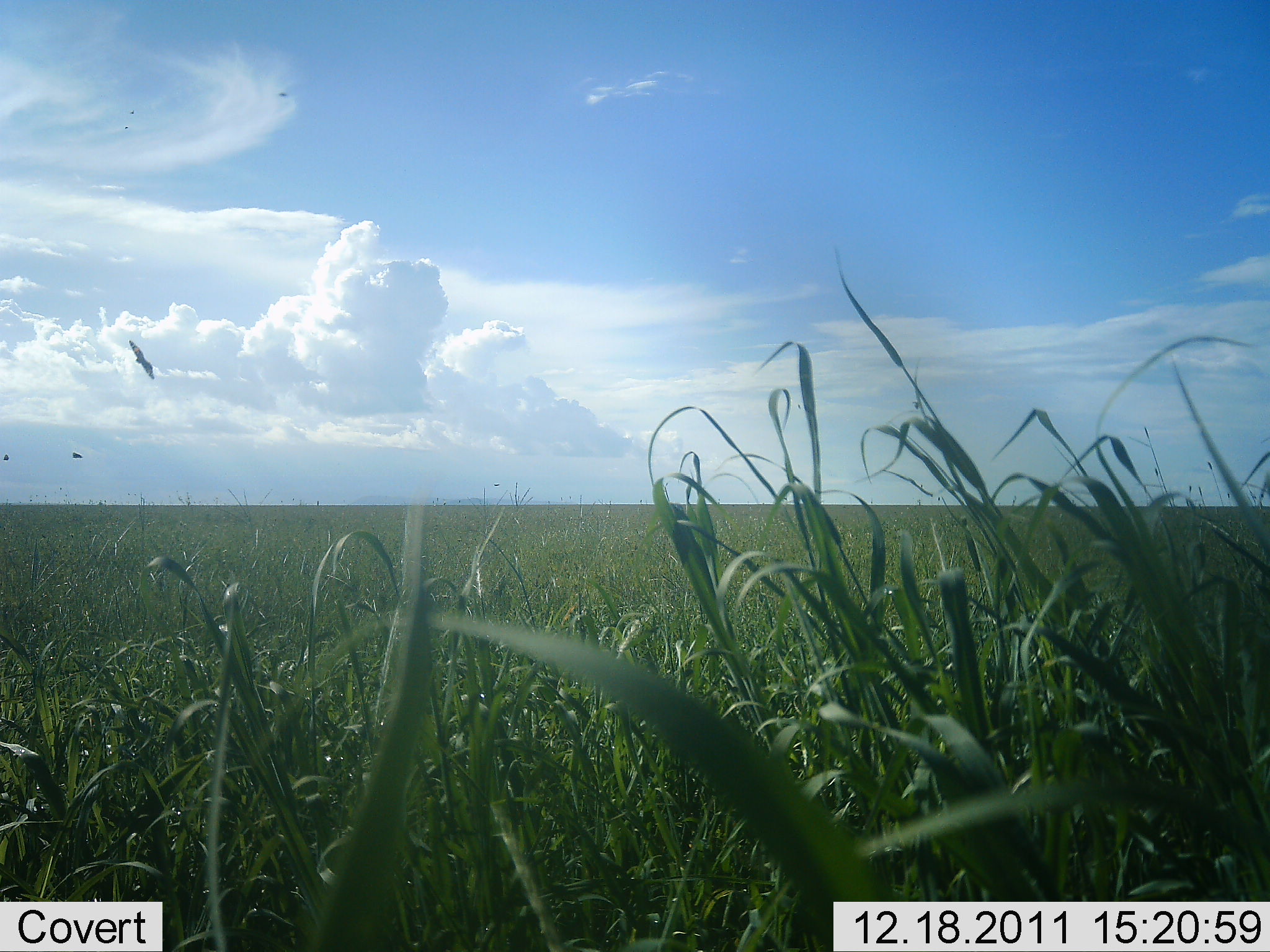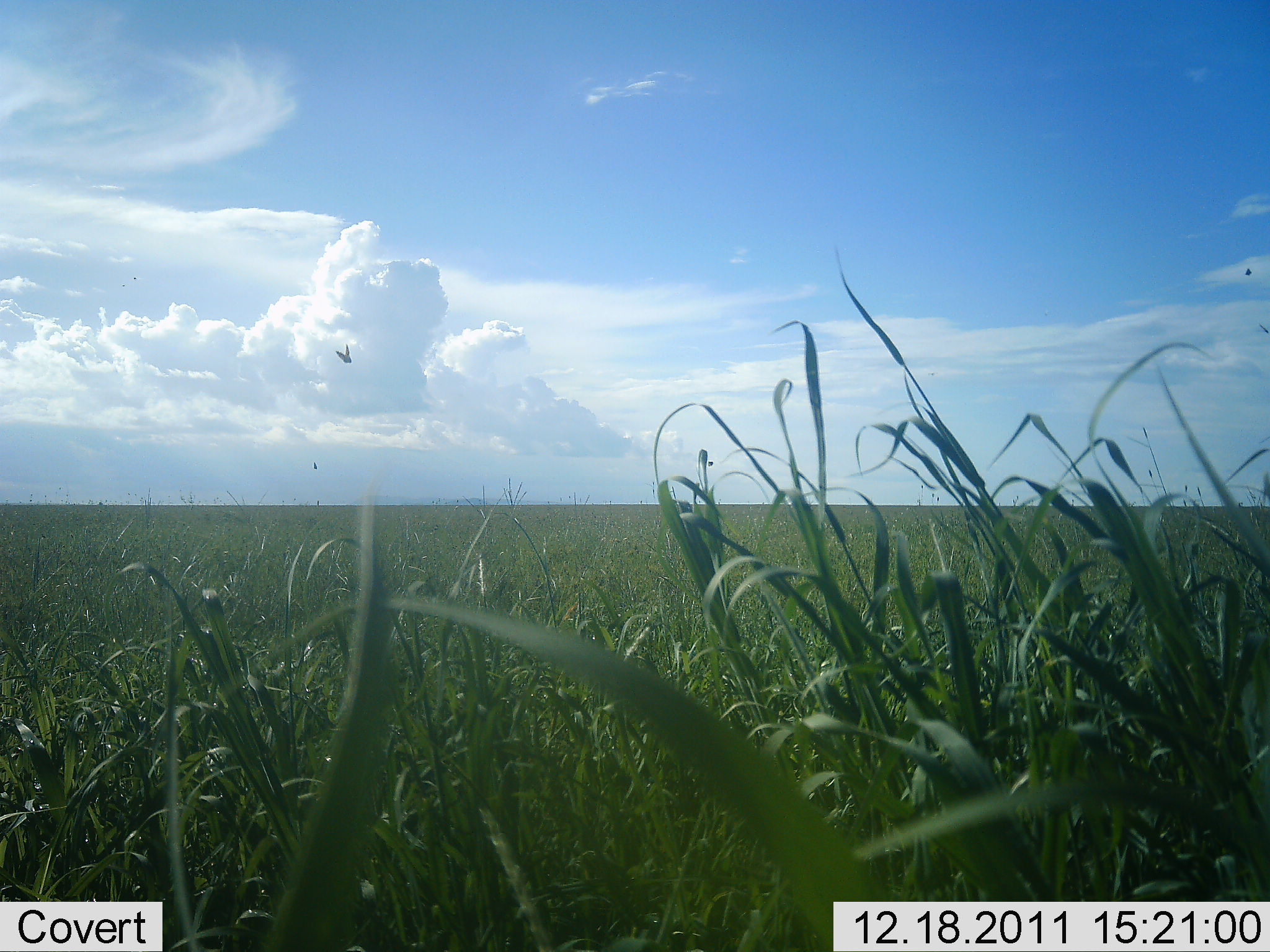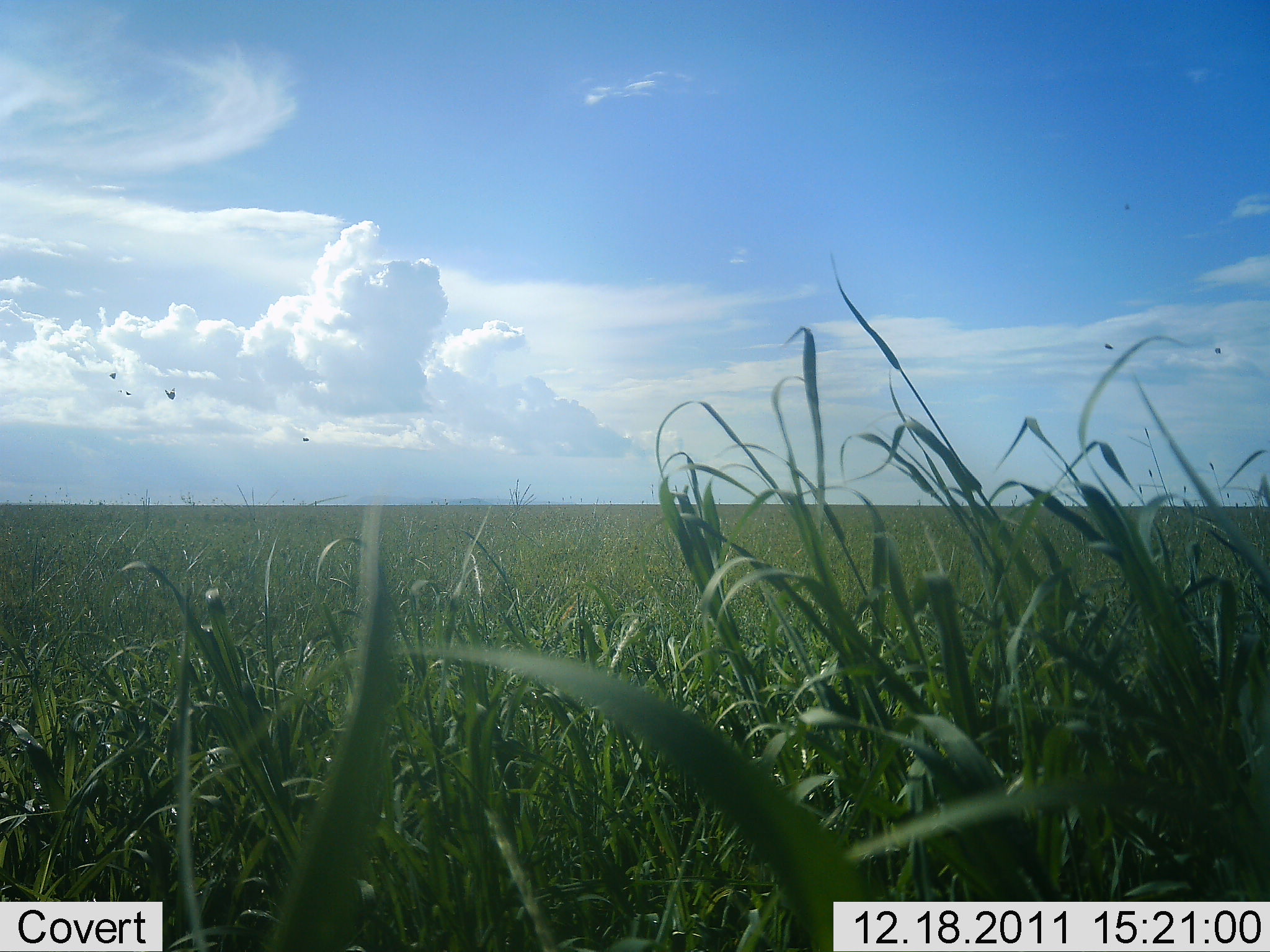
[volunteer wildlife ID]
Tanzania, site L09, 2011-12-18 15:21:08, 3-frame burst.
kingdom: Animalia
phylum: Chordata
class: Aves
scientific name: Aves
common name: bird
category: otherbird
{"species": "otherbird (bird) (Aves)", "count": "4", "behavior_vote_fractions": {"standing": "0%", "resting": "0%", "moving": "100%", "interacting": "0%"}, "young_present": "0%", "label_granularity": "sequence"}